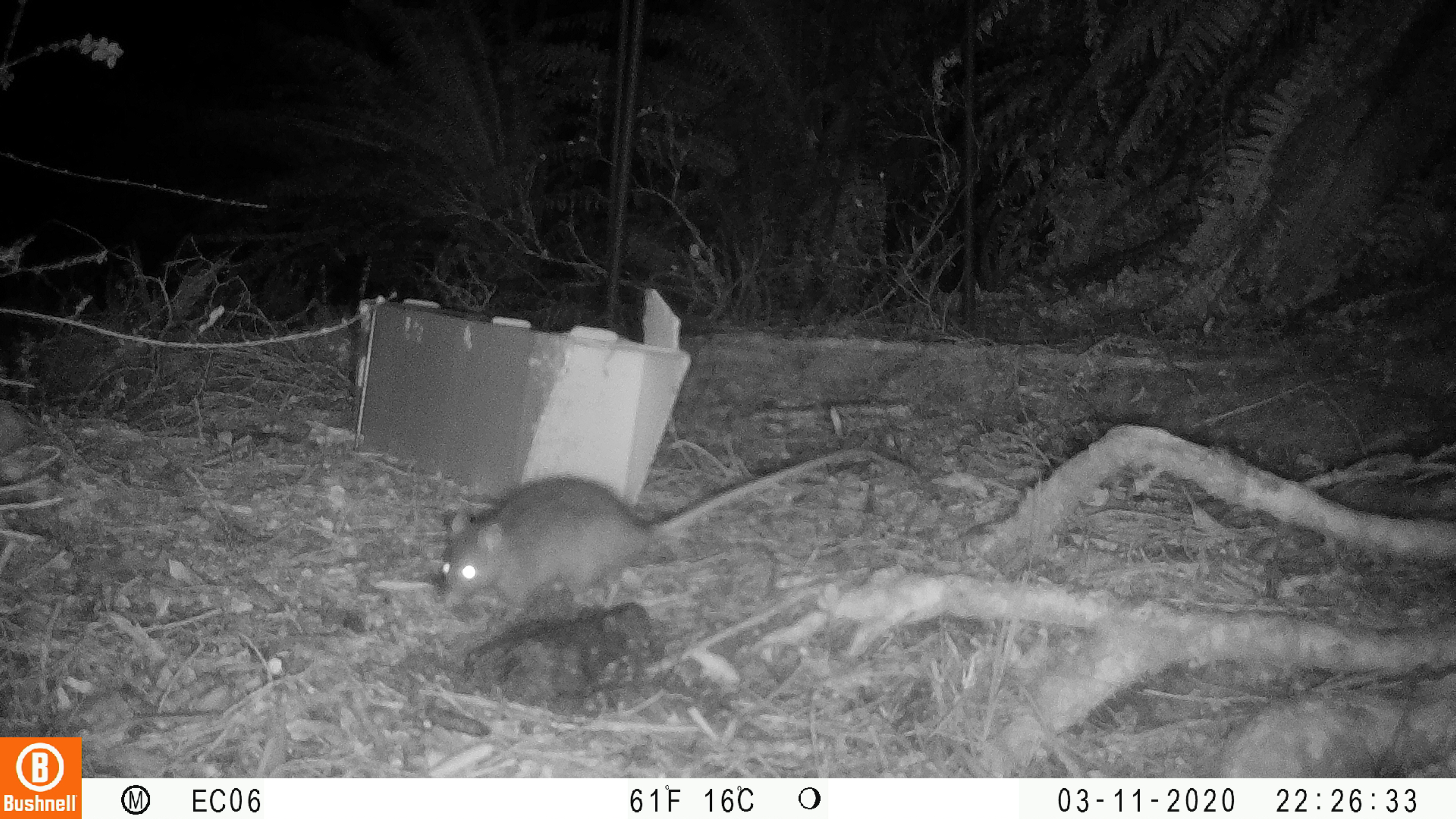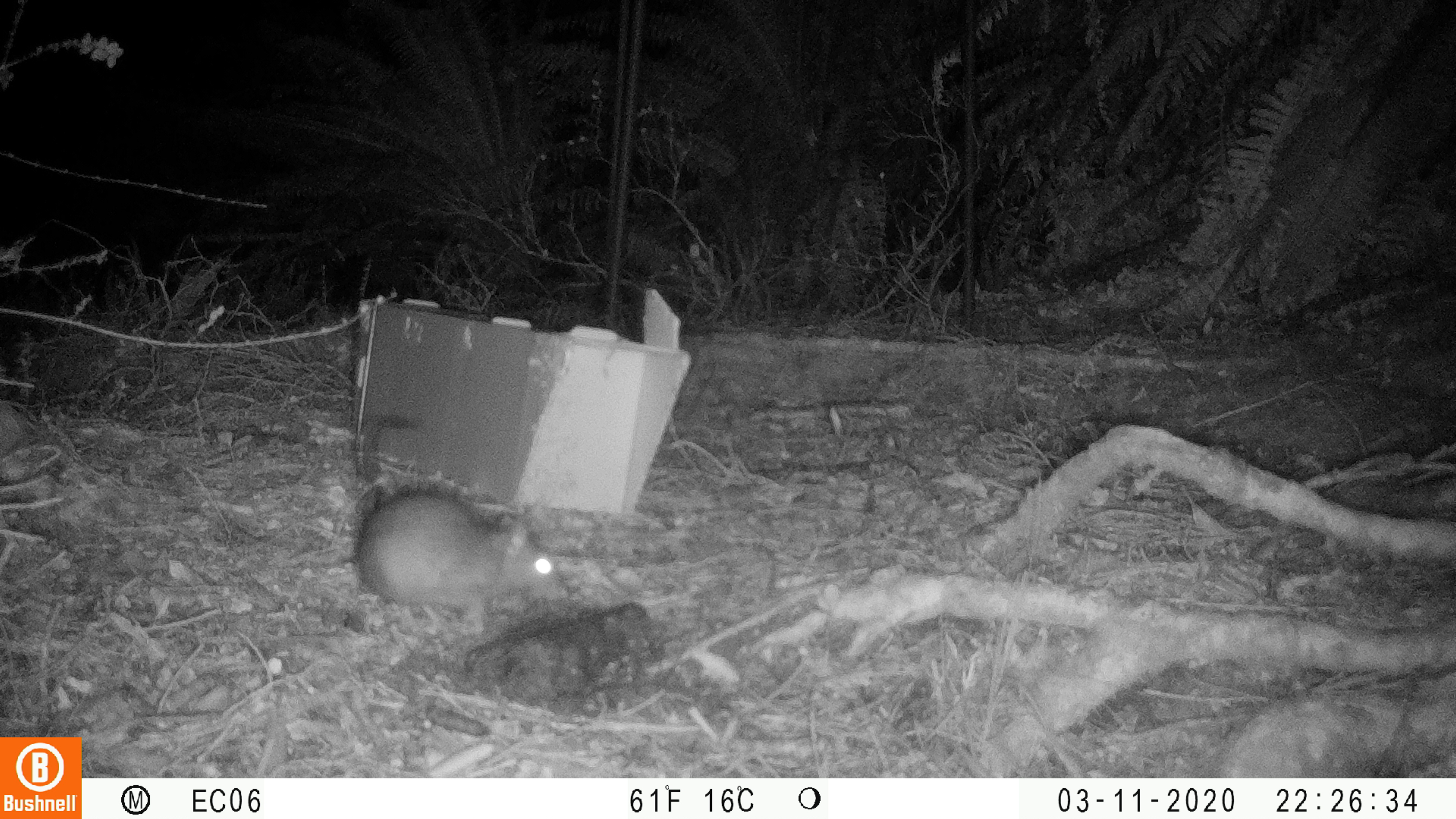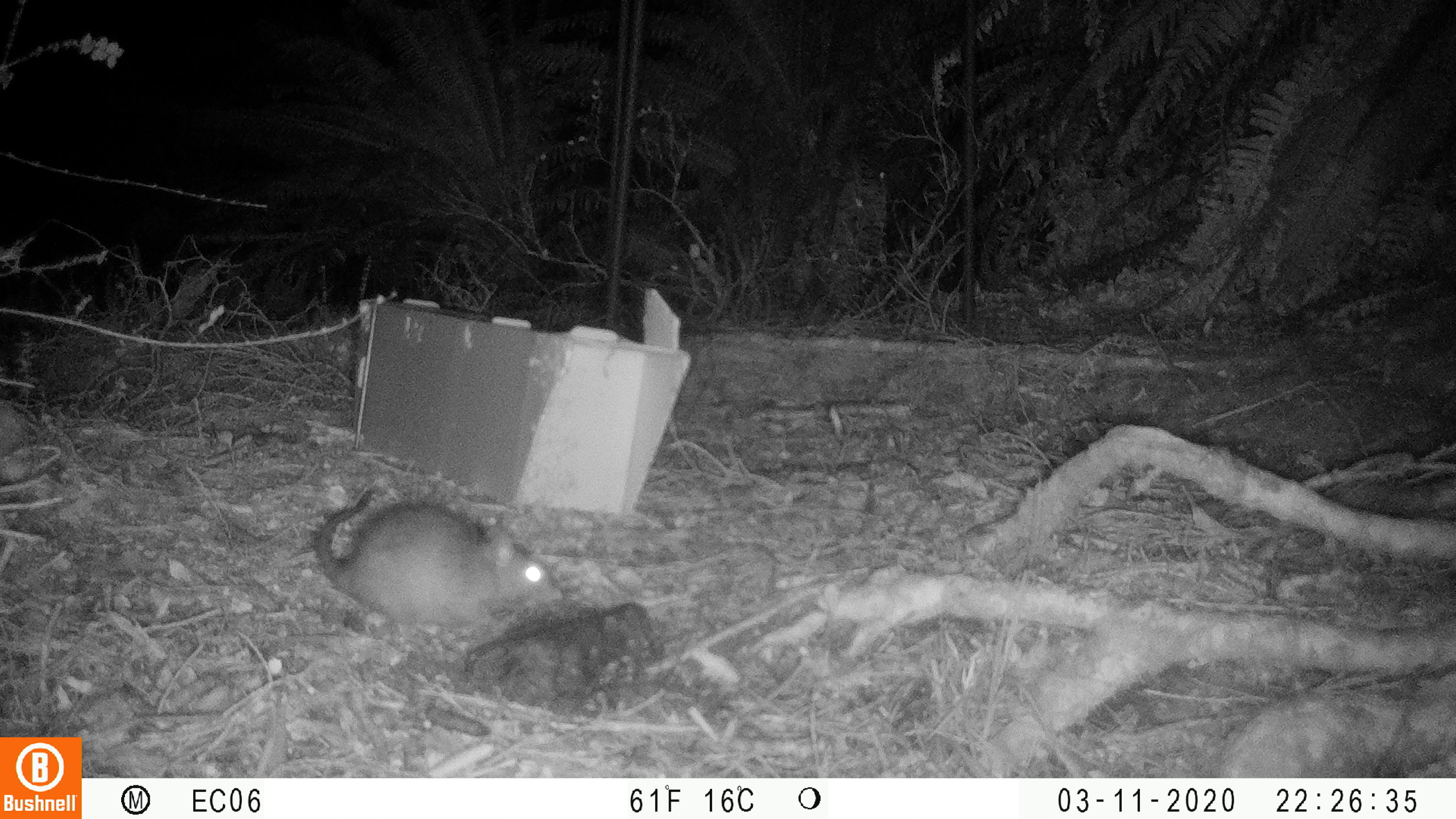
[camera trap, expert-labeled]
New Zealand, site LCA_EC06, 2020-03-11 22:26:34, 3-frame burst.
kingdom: Animalia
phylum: Chordata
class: Mammalia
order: Rodentia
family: Muridae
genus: Rattus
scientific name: Rattus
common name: rat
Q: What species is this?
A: Rat (Rattus).